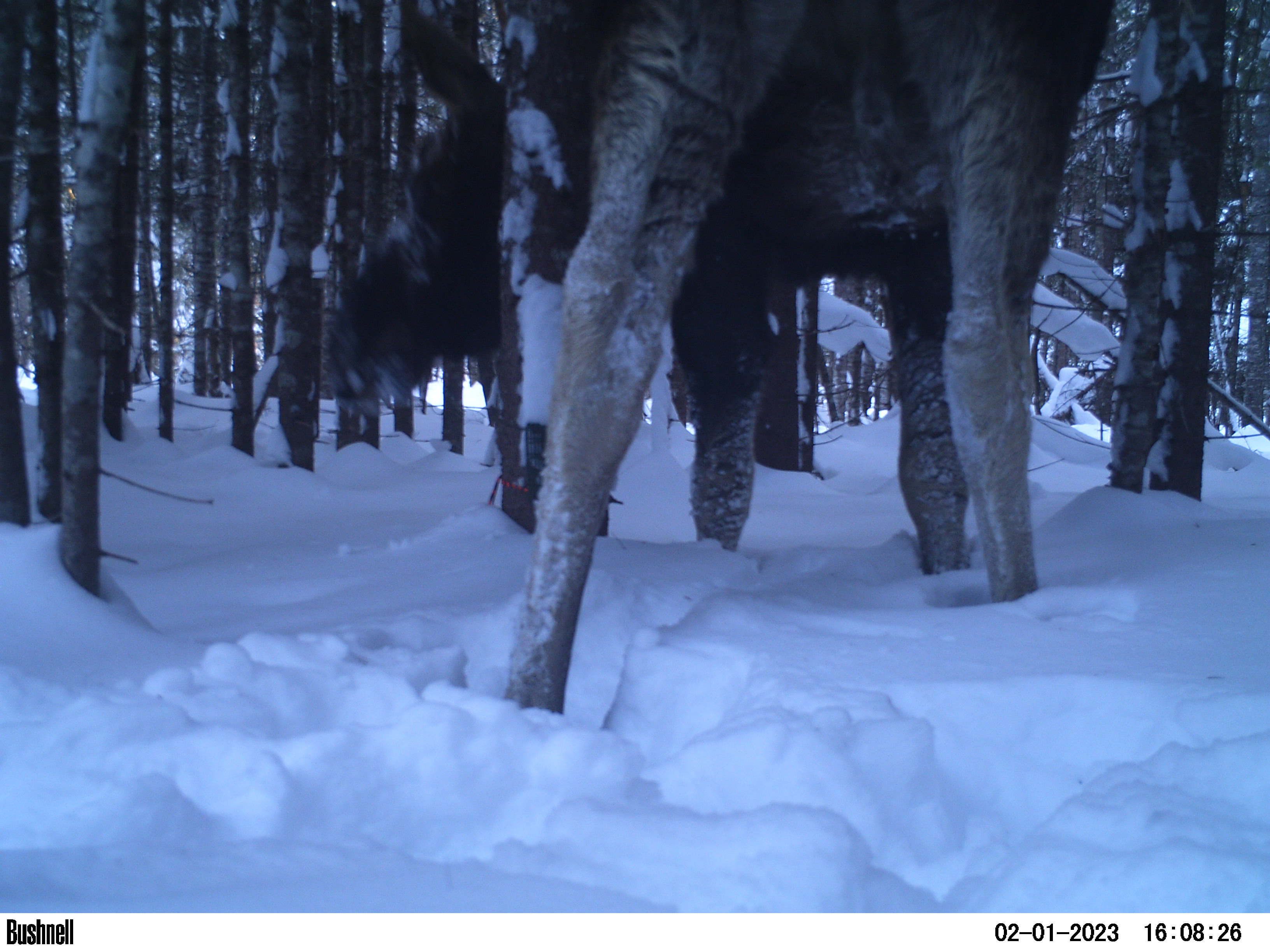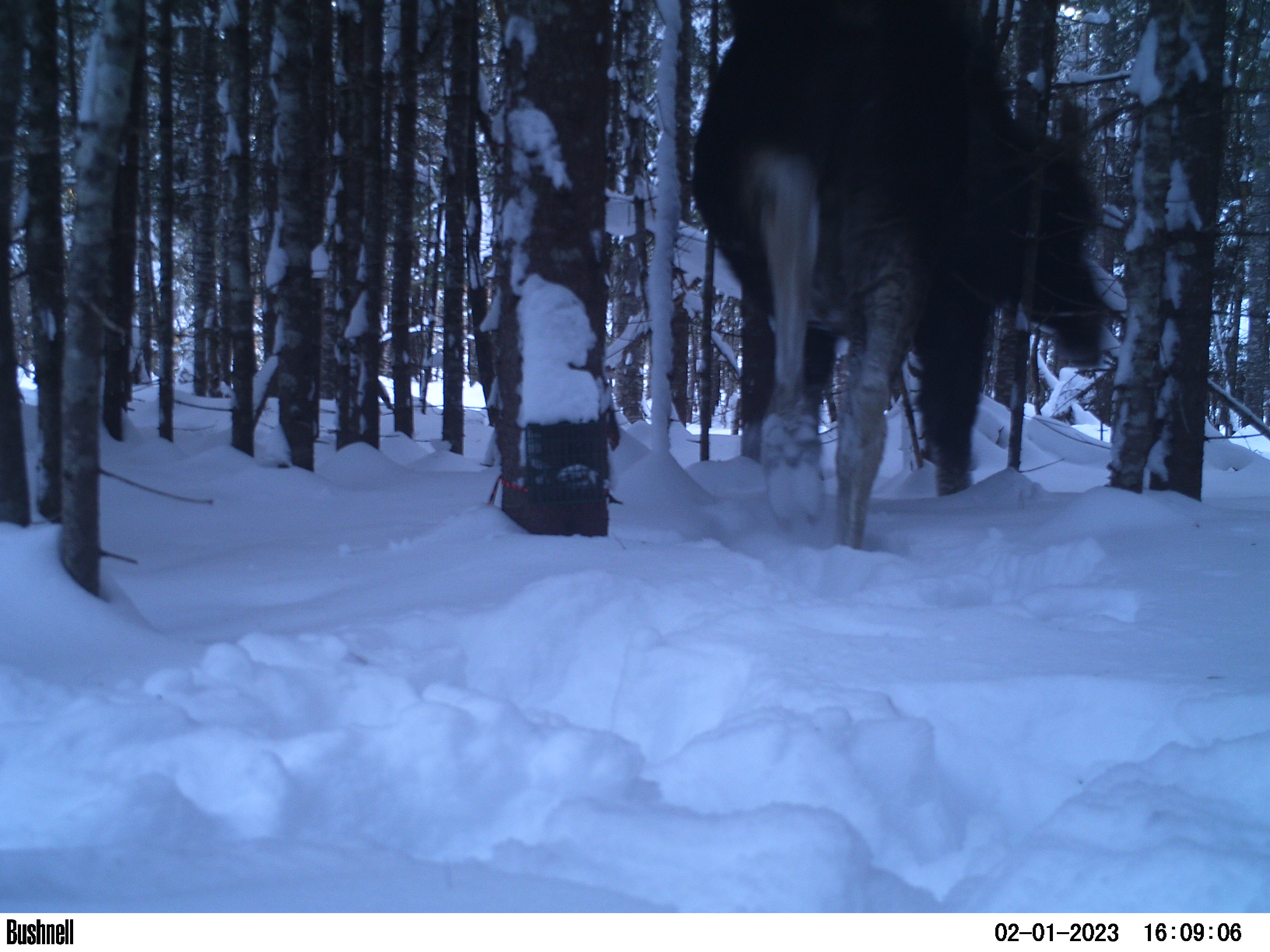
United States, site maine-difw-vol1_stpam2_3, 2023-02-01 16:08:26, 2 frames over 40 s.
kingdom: Animalia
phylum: Chordata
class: Mammalia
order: Artiodactyla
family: Cervidae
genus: Alces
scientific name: Alces alces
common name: moose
Moose (Alces alces).